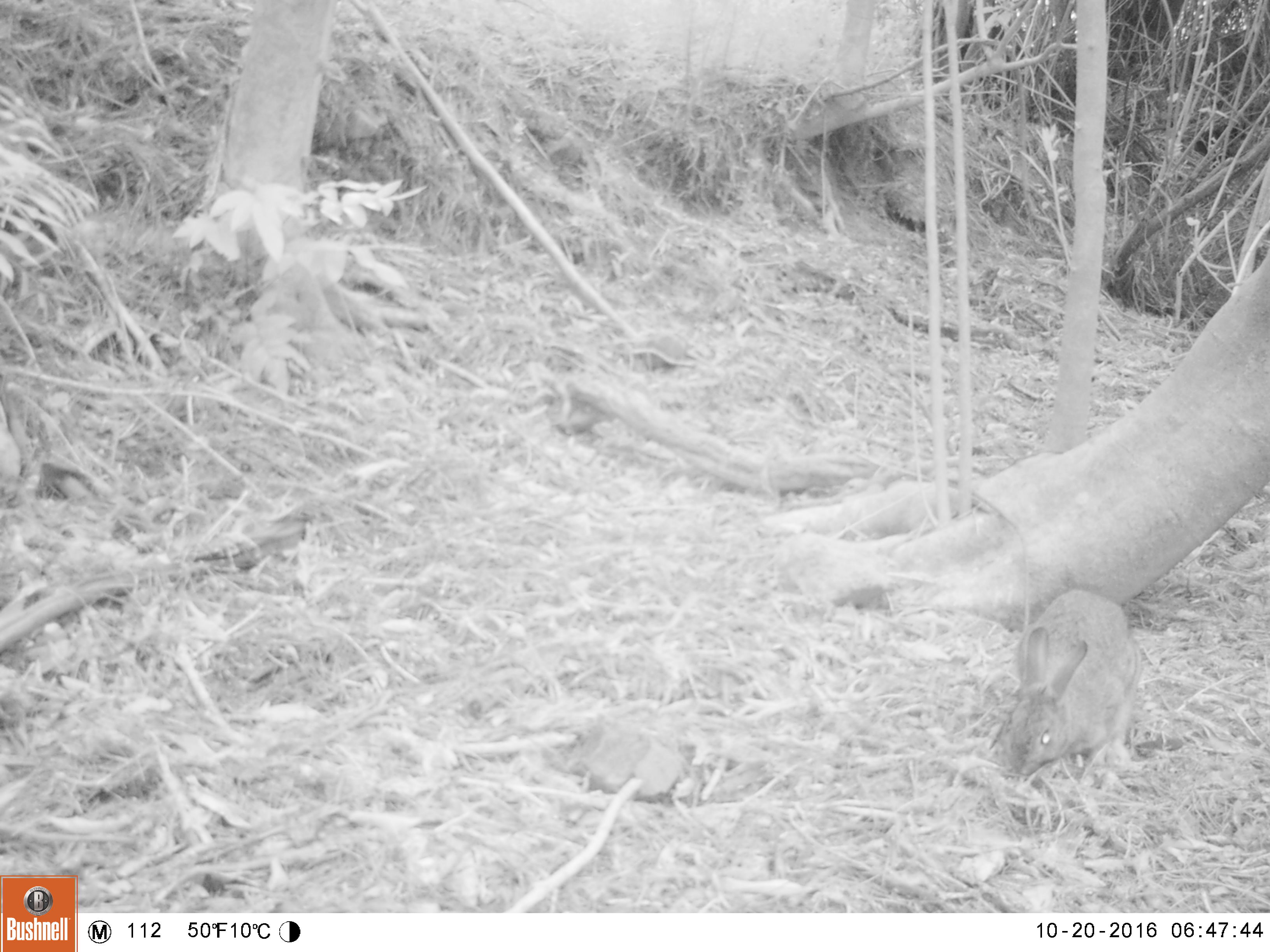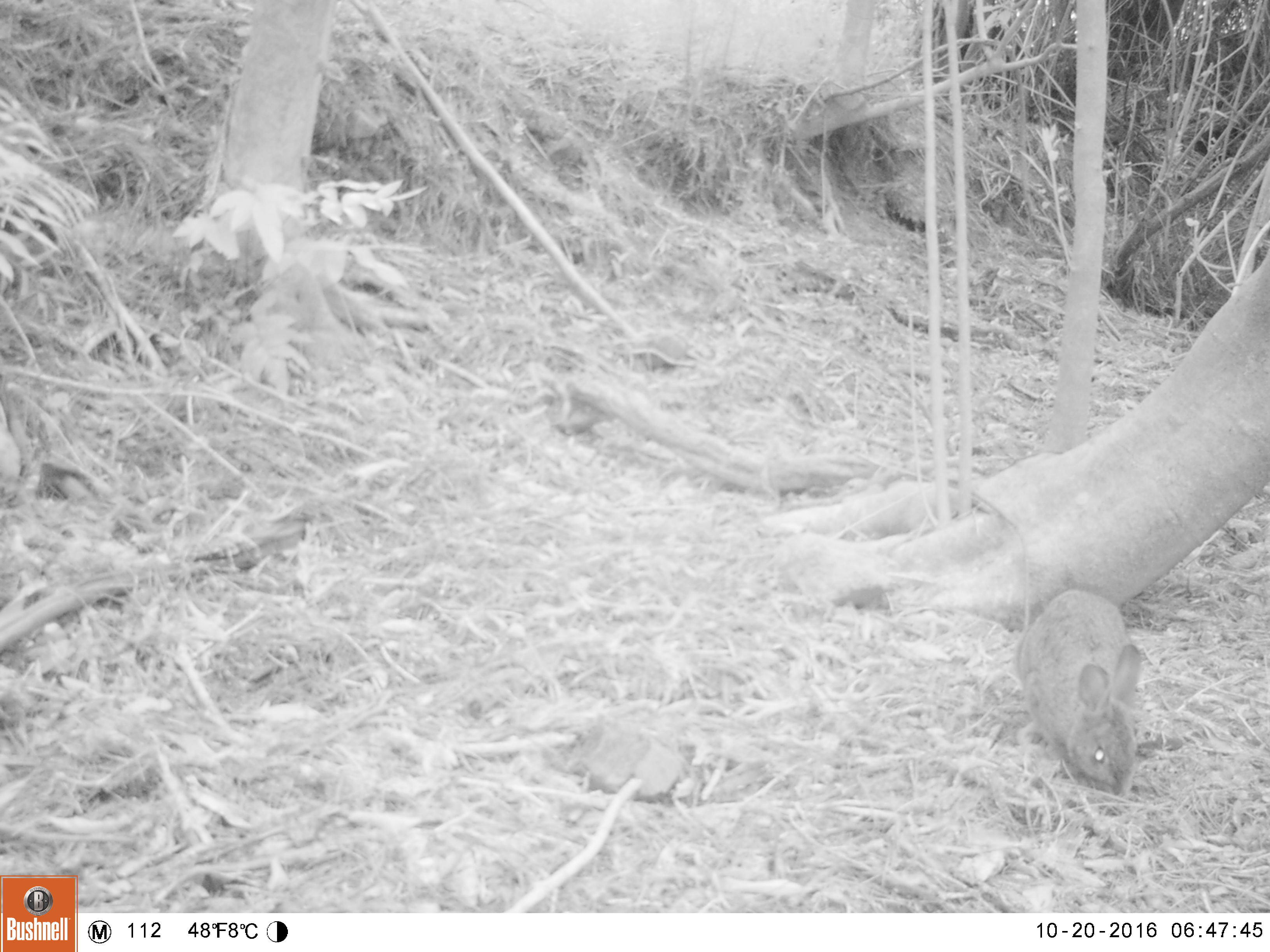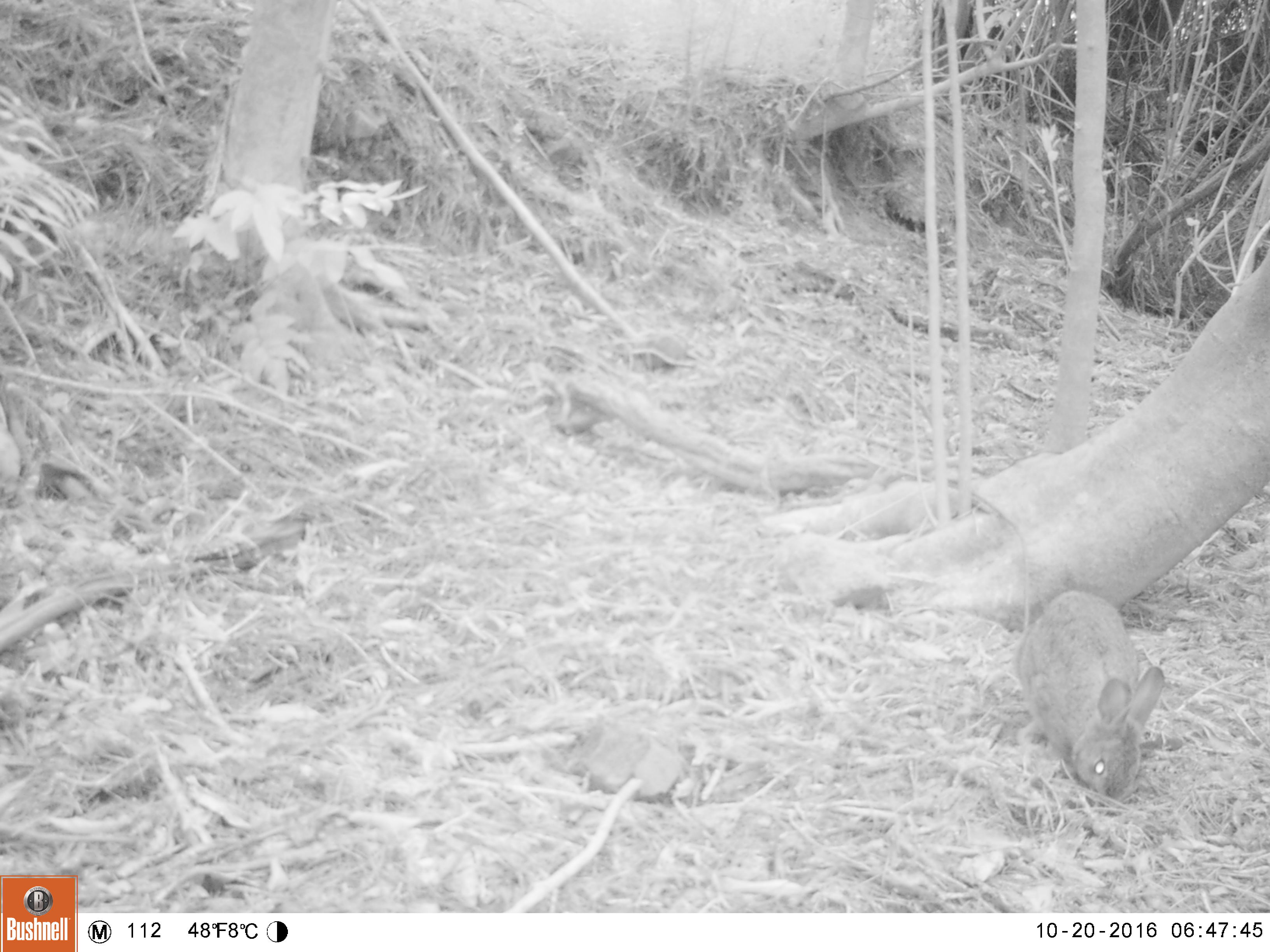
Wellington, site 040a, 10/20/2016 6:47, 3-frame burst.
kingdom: Animalia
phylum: Chordata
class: Mammalia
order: Lagomorpha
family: Leporidae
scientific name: Leporidae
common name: rabbit